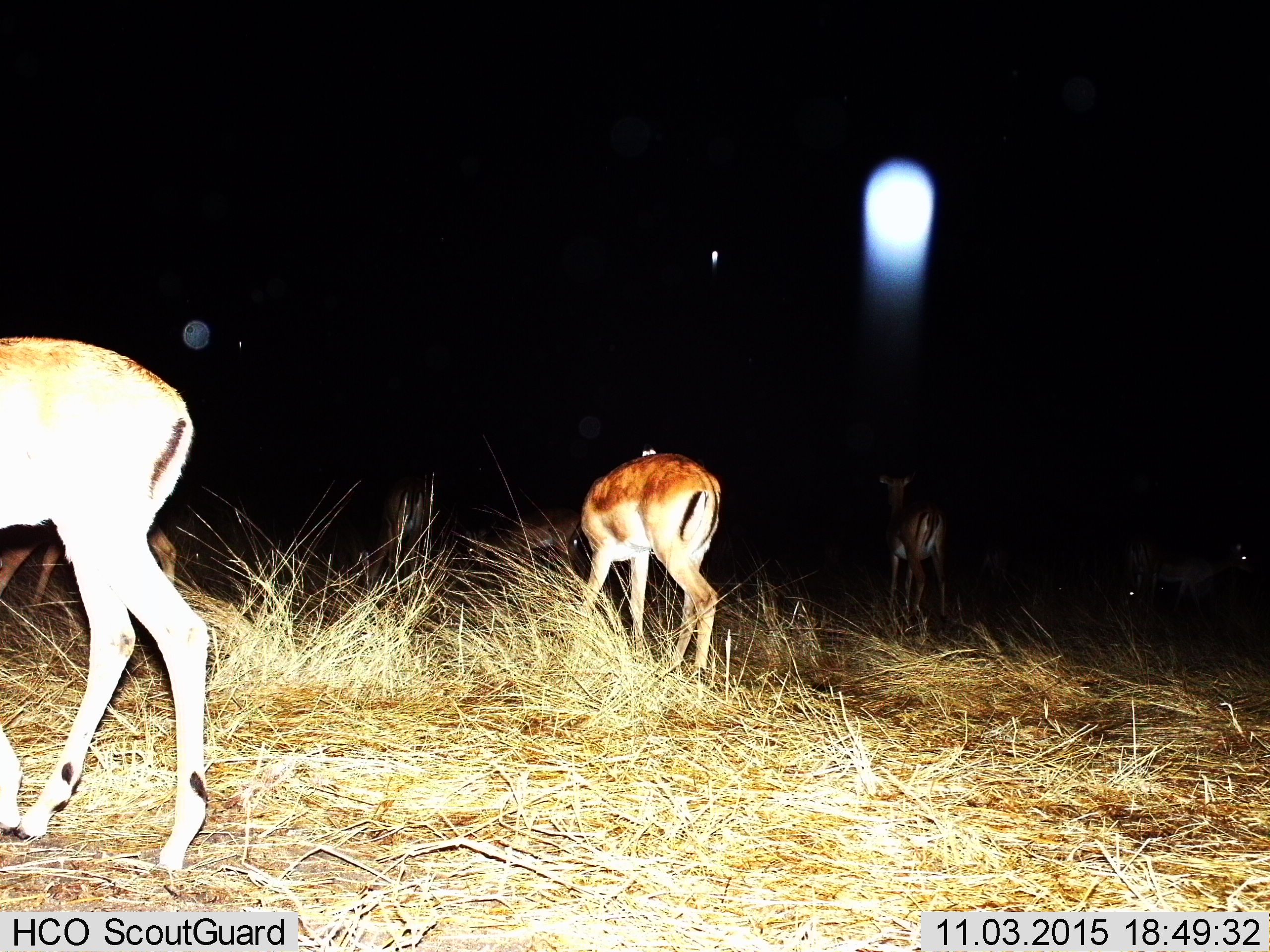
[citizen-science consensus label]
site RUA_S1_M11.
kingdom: Animalia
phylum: Chordata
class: Mammalia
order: Artiodactyla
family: Bovidae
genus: Aepyceros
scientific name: Aepyceros melampus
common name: impala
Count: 8.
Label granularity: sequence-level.